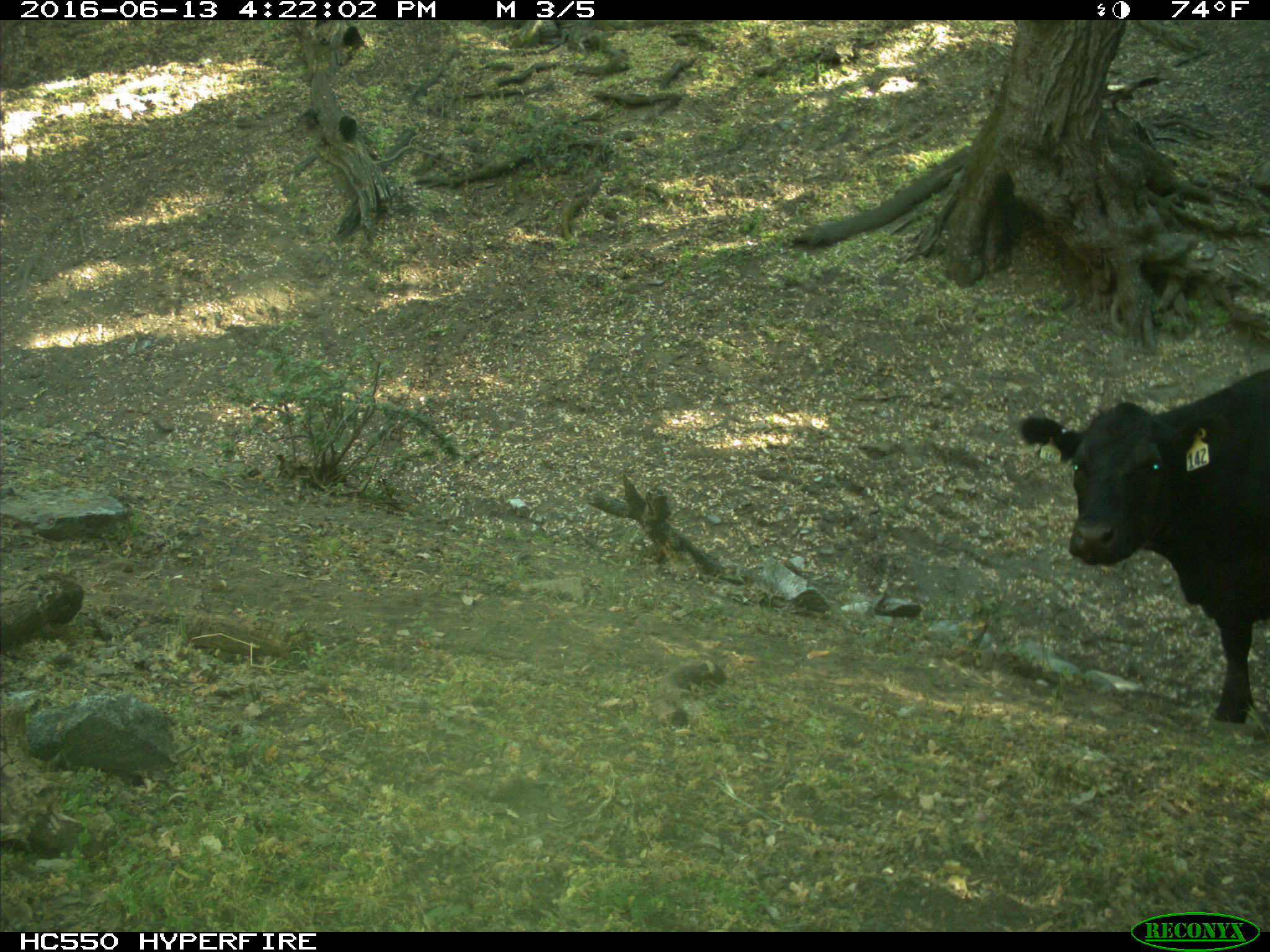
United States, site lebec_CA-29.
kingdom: Animalia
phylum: Chordata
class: Mammalia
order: Artiodactyla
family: Bovidae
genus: Bos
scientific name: Bos taurus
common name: domestic cow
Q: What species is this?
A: Bos taurus (domestic cow).